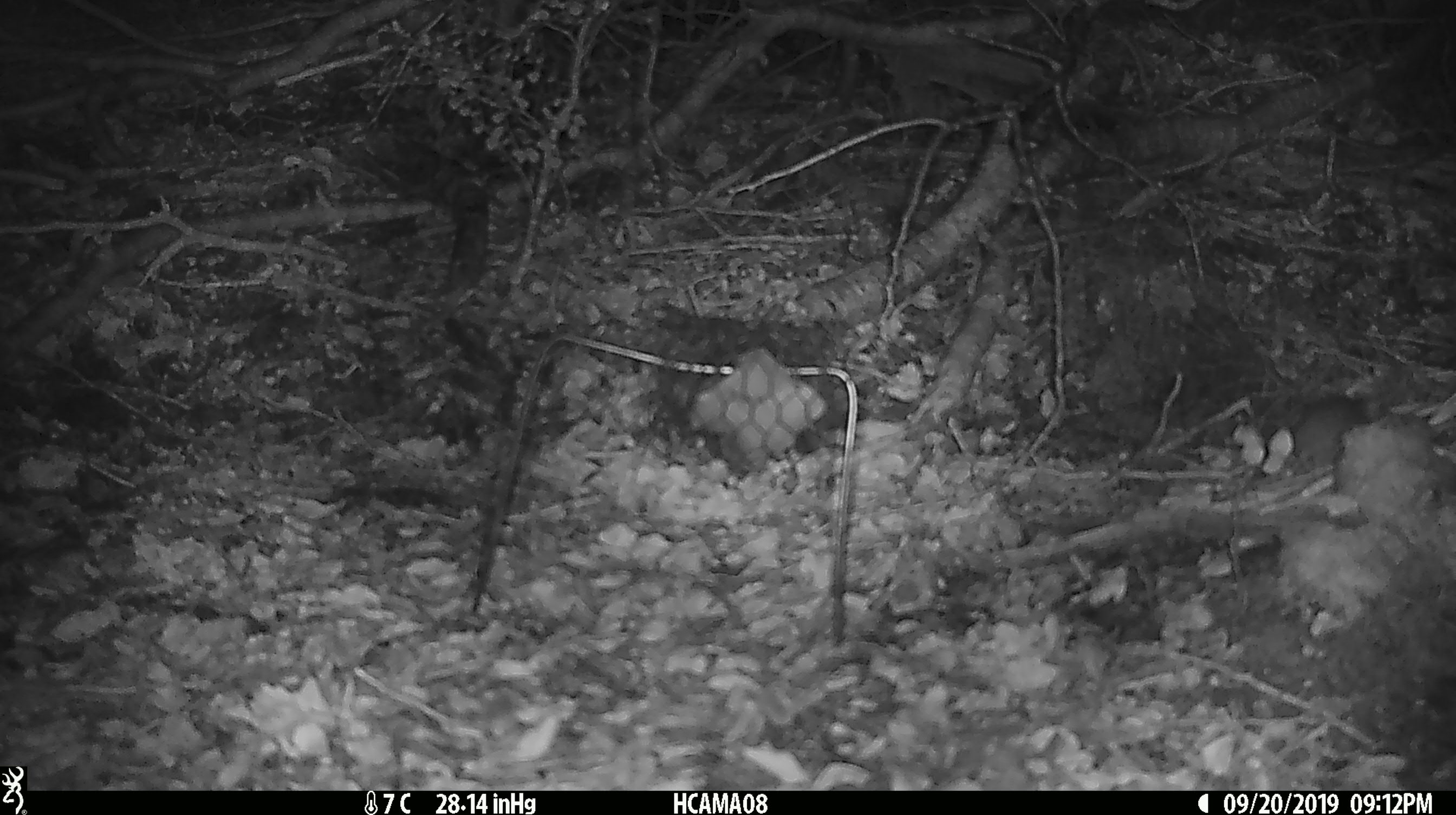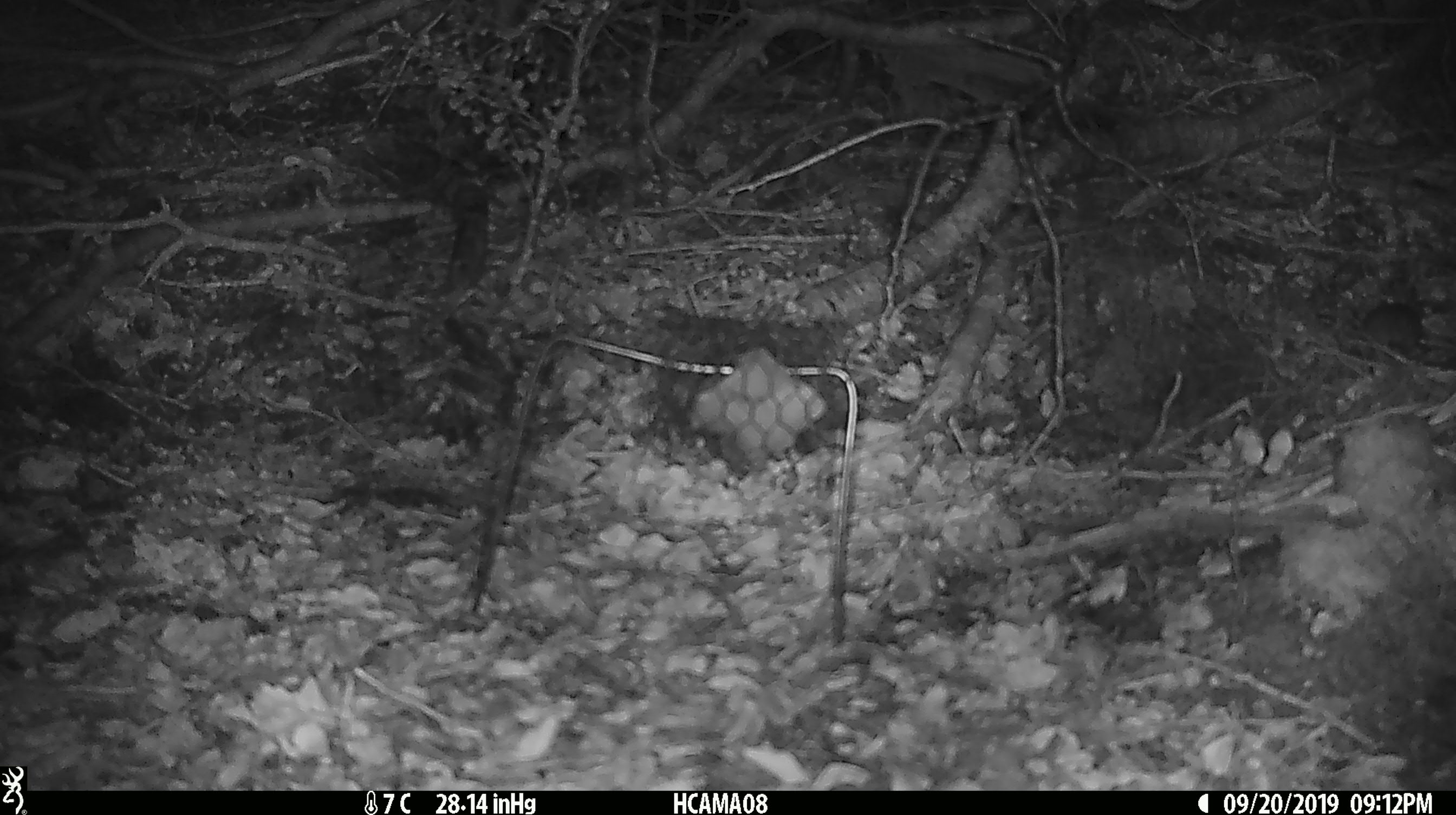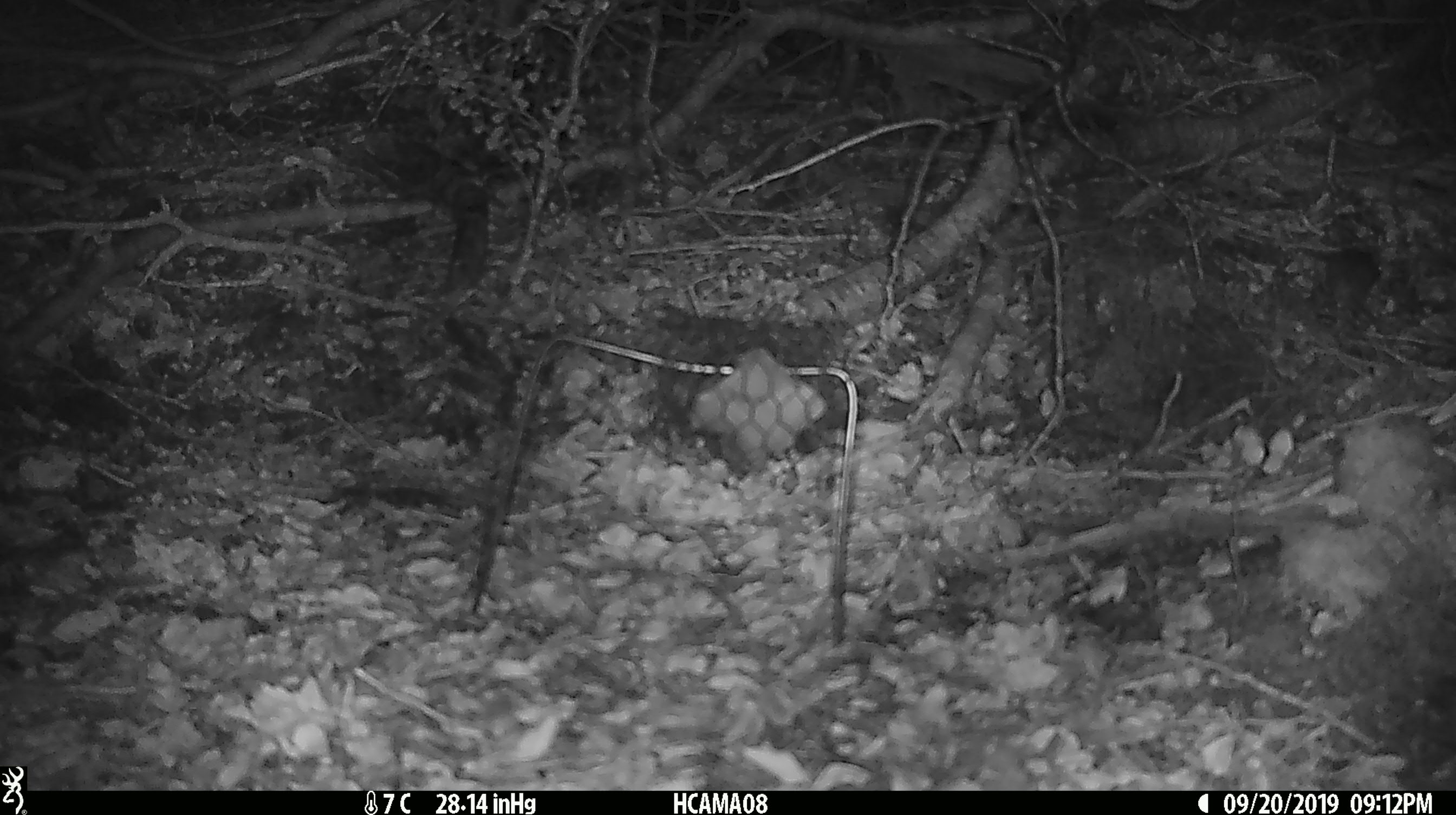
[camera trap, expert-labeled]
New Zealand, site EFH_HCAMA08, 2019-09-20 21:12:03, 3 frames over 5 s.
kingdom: Animalia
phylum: Chordata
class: Mammalia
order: Rodentia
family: Muridae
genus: Mus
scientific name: Mus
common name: mouse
Mouse (Mus).